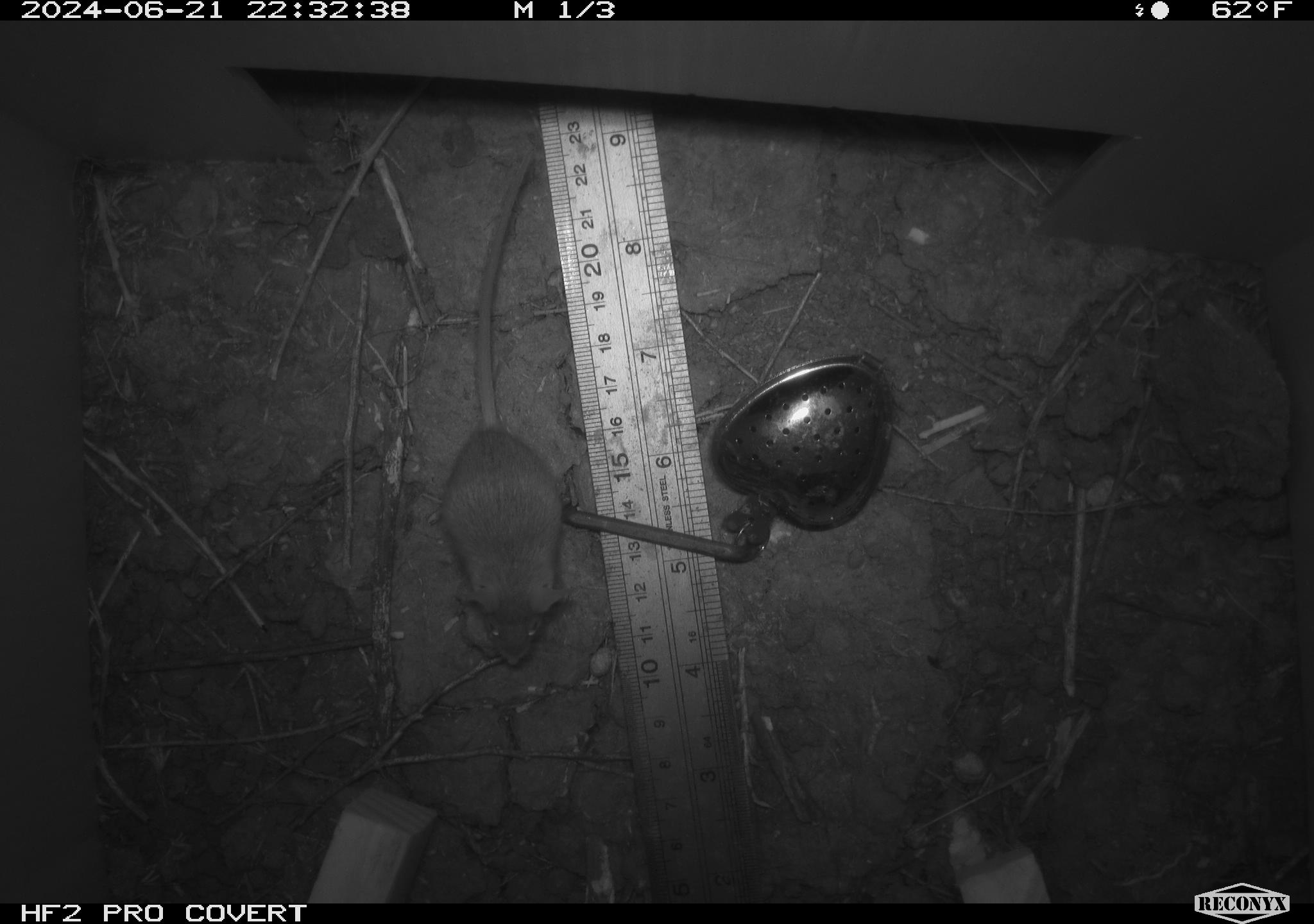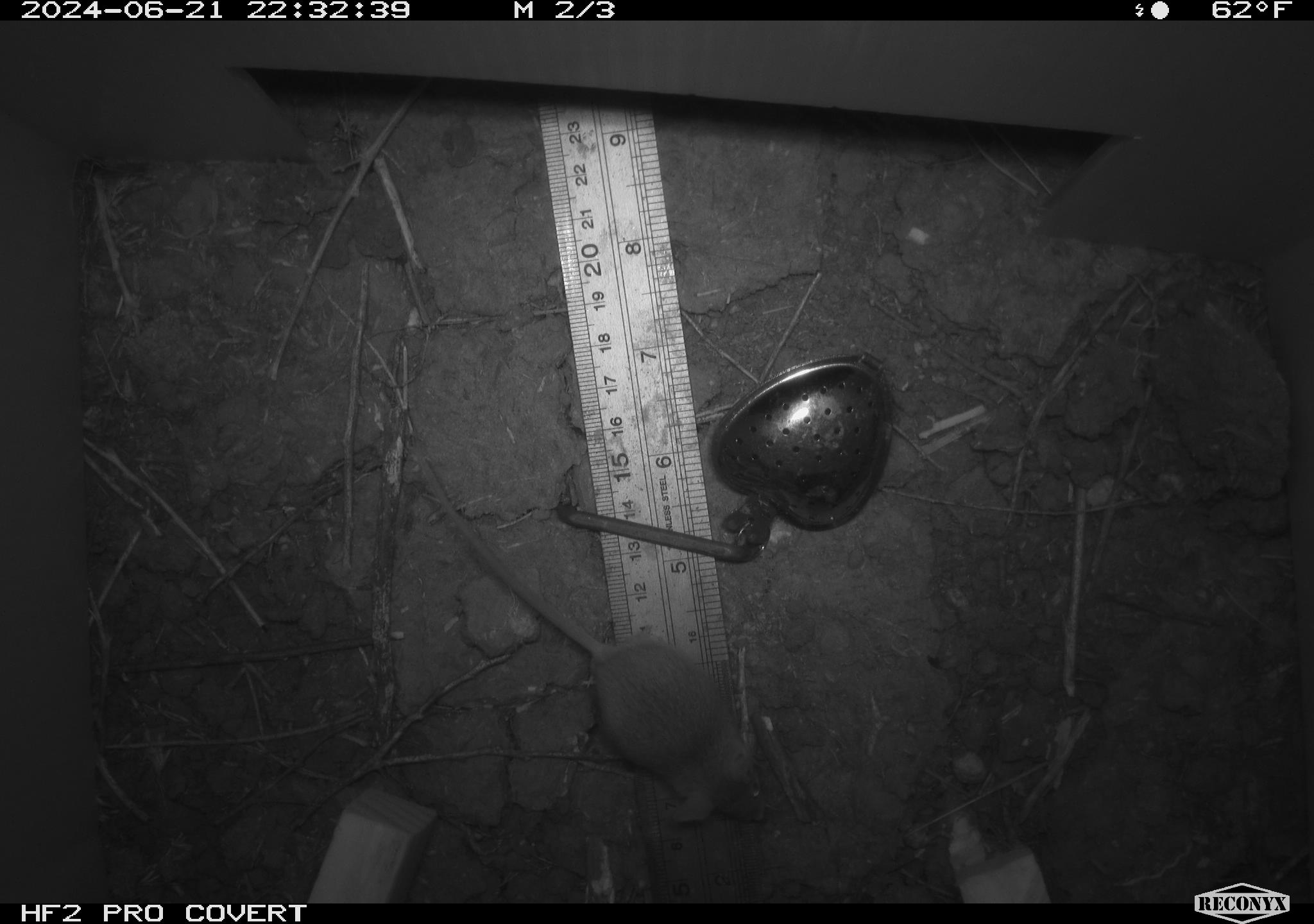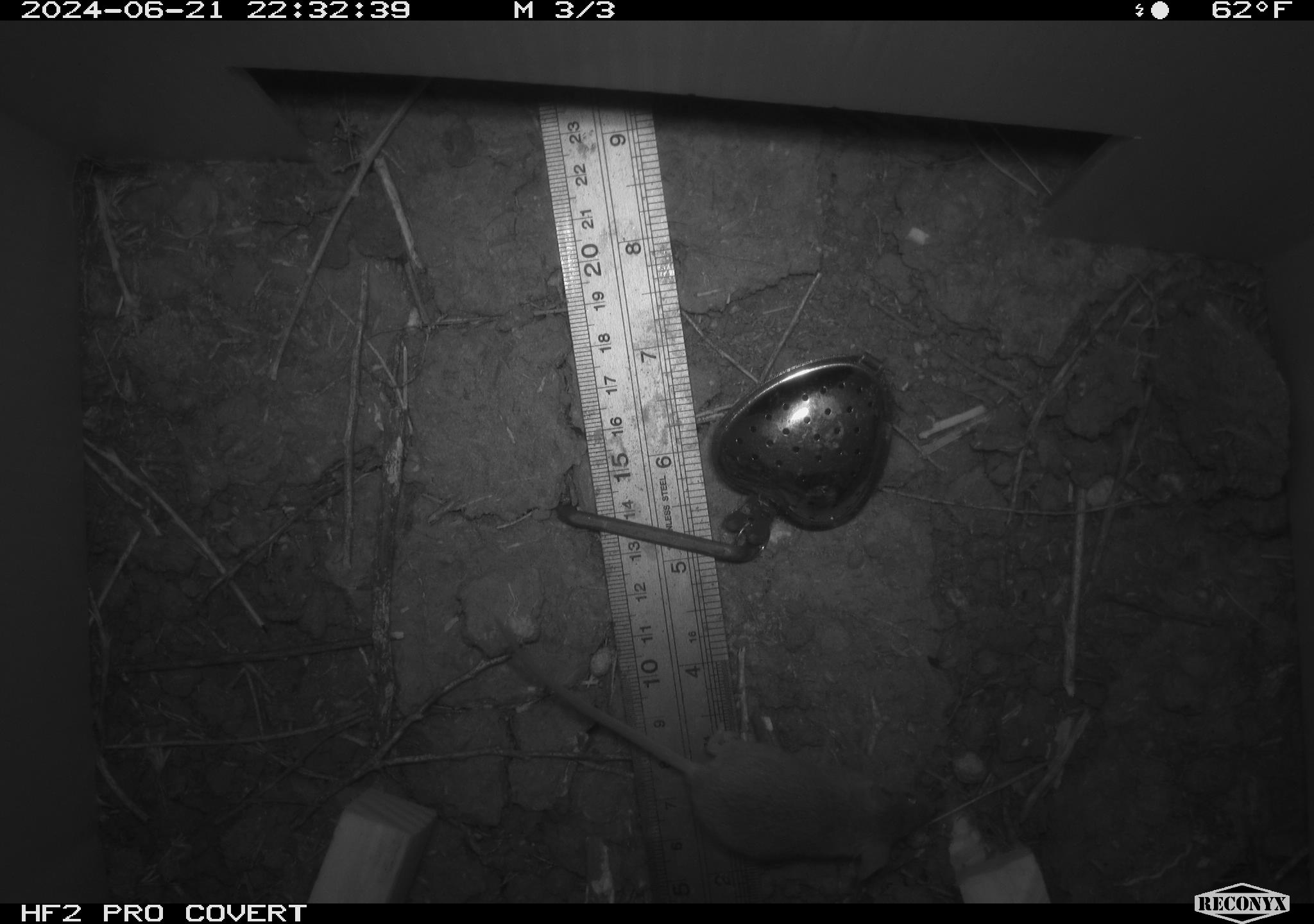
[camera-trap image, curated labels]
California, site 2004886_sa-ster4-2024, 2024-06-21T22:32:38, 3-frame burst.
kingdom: Animalia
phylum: Chordata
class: Mammalia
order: Rodentia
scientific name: Rodentia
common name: mouse species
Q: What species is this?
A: Mouse species (Rodentia).